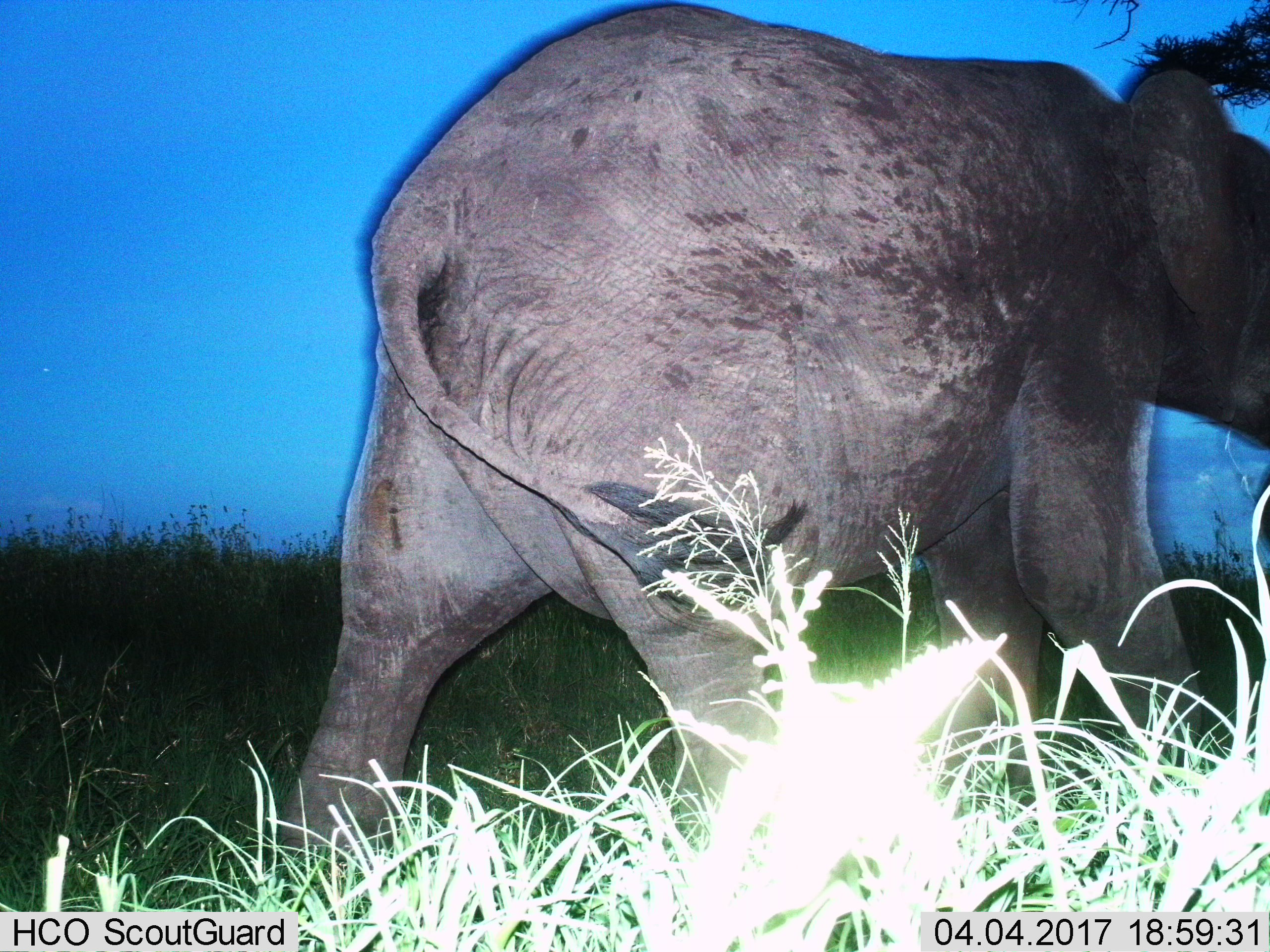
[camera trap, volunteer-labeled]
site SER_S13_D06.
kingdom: Animalia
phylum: Chordata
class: Mammalia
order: Proboscidea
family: Elephantidae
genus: Loxodonta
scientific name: Loxodonta africana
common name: african bush elephant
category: elephant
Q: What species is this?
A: Elephant (african bush elephant) (Loxodonta africana).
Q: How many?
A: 1.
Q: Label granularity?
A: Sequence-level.